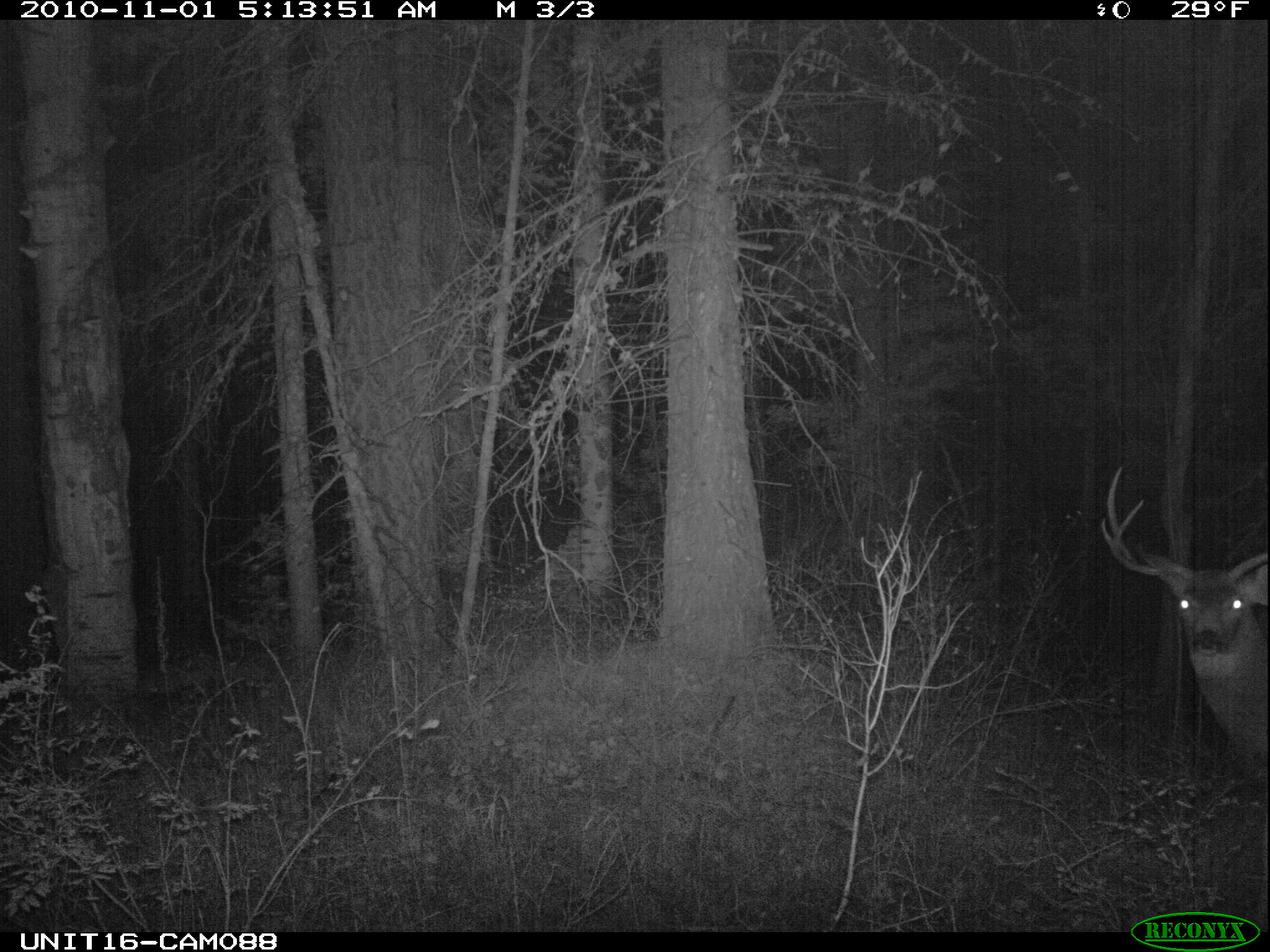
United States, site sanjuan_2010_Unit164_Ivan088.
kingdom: Animalia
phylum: Chordata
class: Mammalia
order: Artiodactyla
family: Cervidae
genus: Odocoileus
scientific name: Odocoileus hemionus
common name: mule deer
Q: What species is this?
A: Odocoileus hemionus (mule deer).